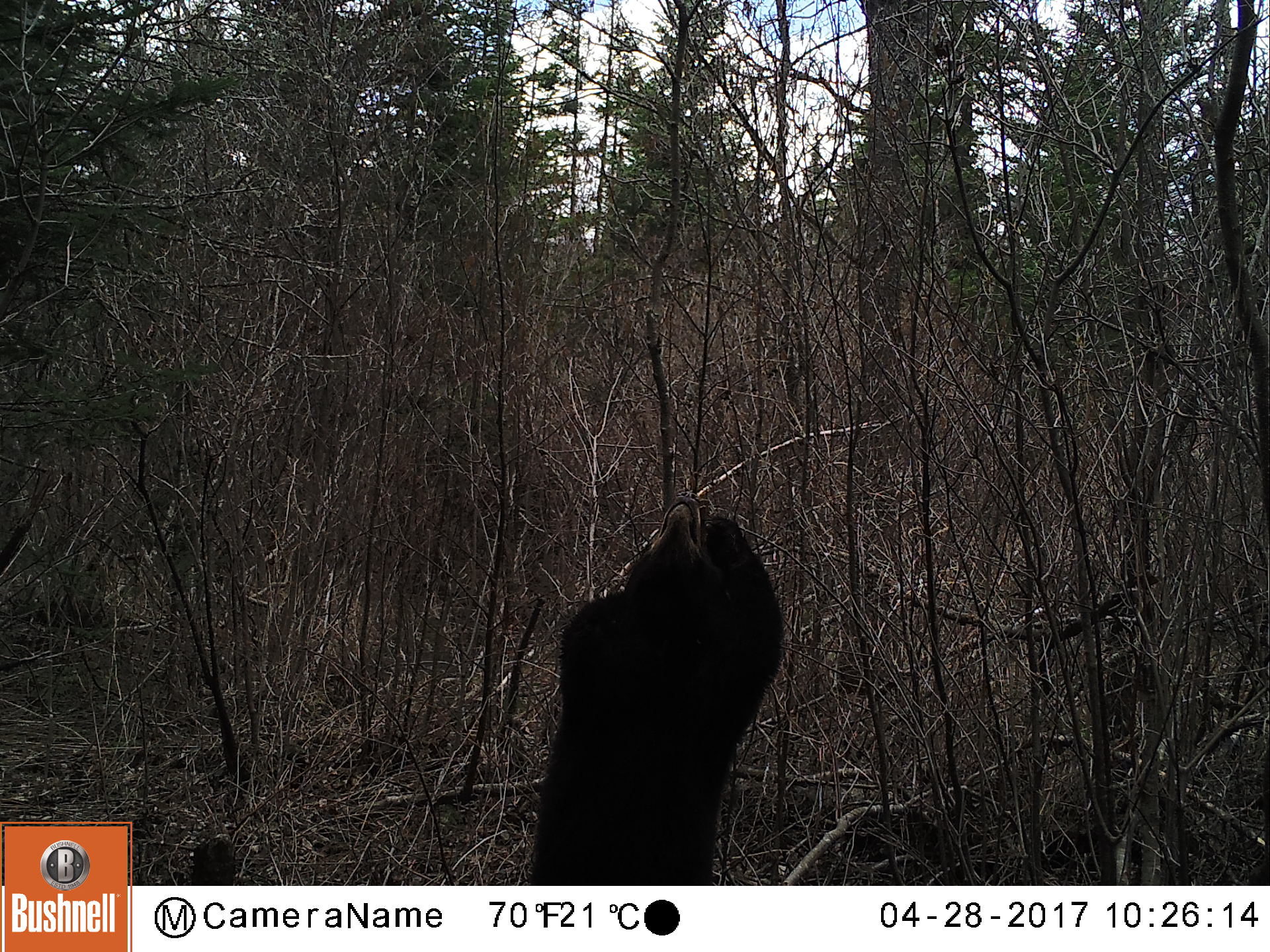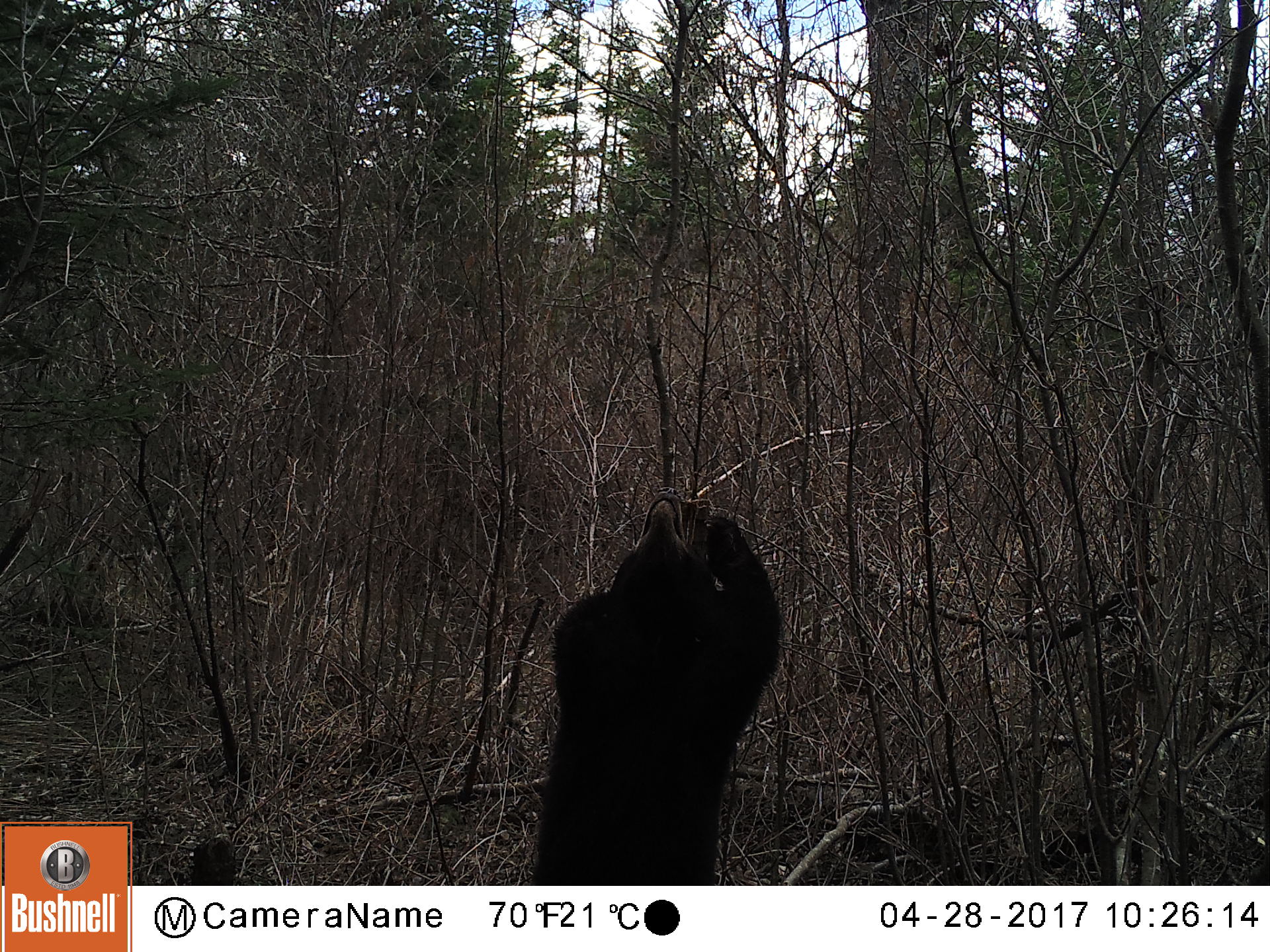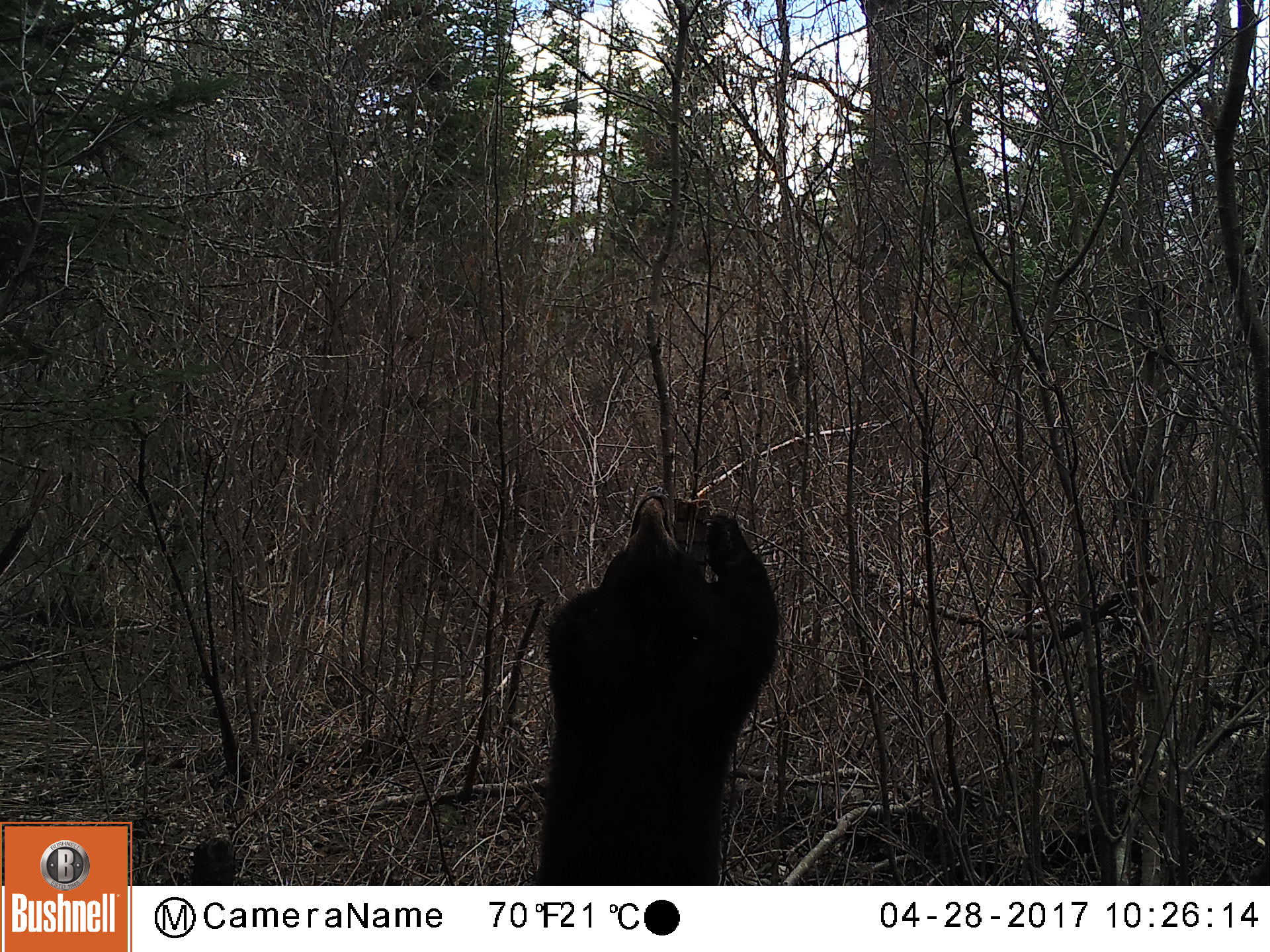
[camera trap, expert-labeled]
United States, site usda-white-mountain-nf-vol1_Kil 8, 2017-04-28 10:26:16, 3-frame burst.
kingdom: Animalia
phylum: Chordata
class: Mammalia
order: Carnivora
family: Ursidae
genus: Ursus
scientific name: Ursus americanus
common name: black bear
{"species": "black bear (Ursus americanus)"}